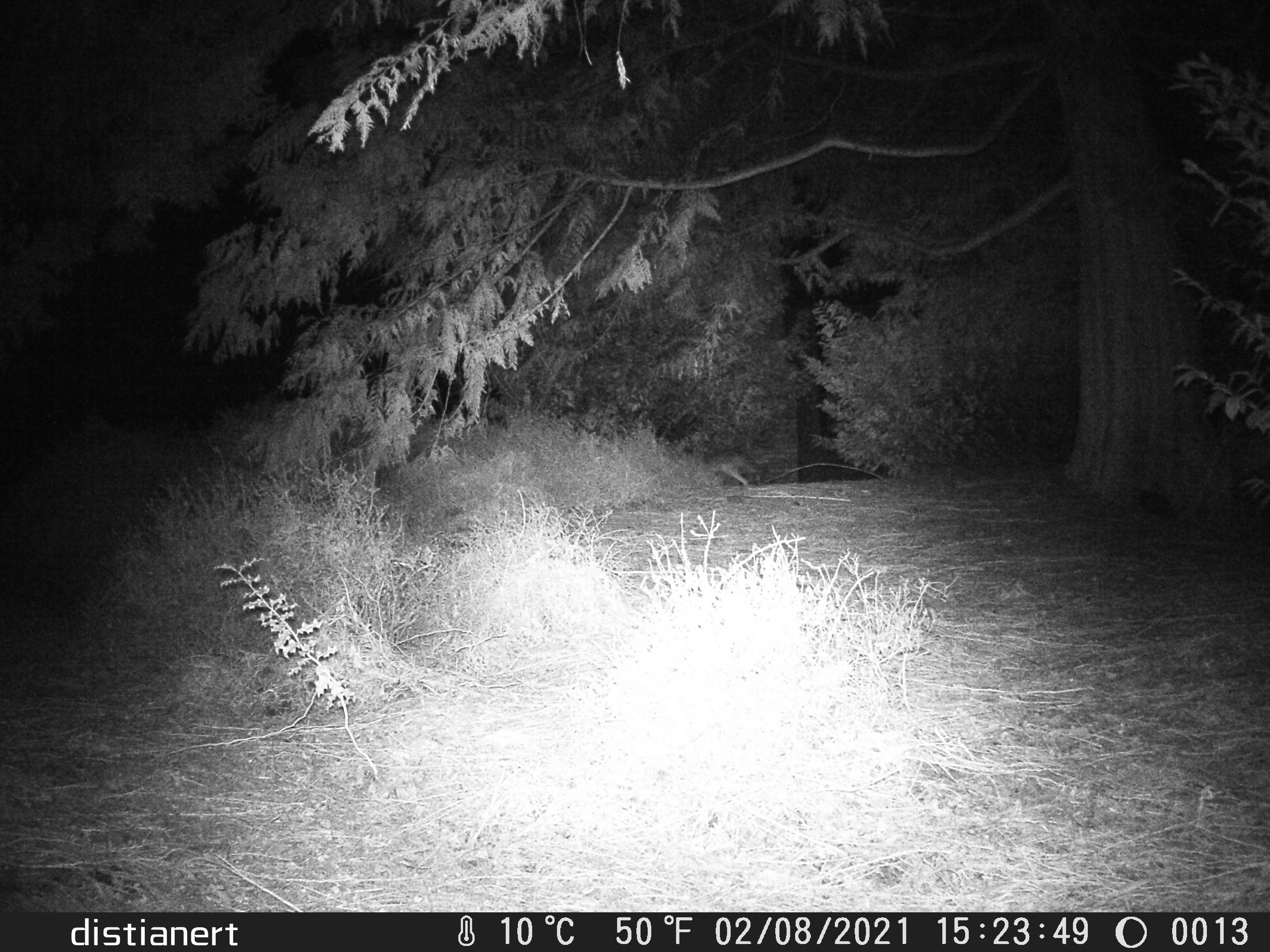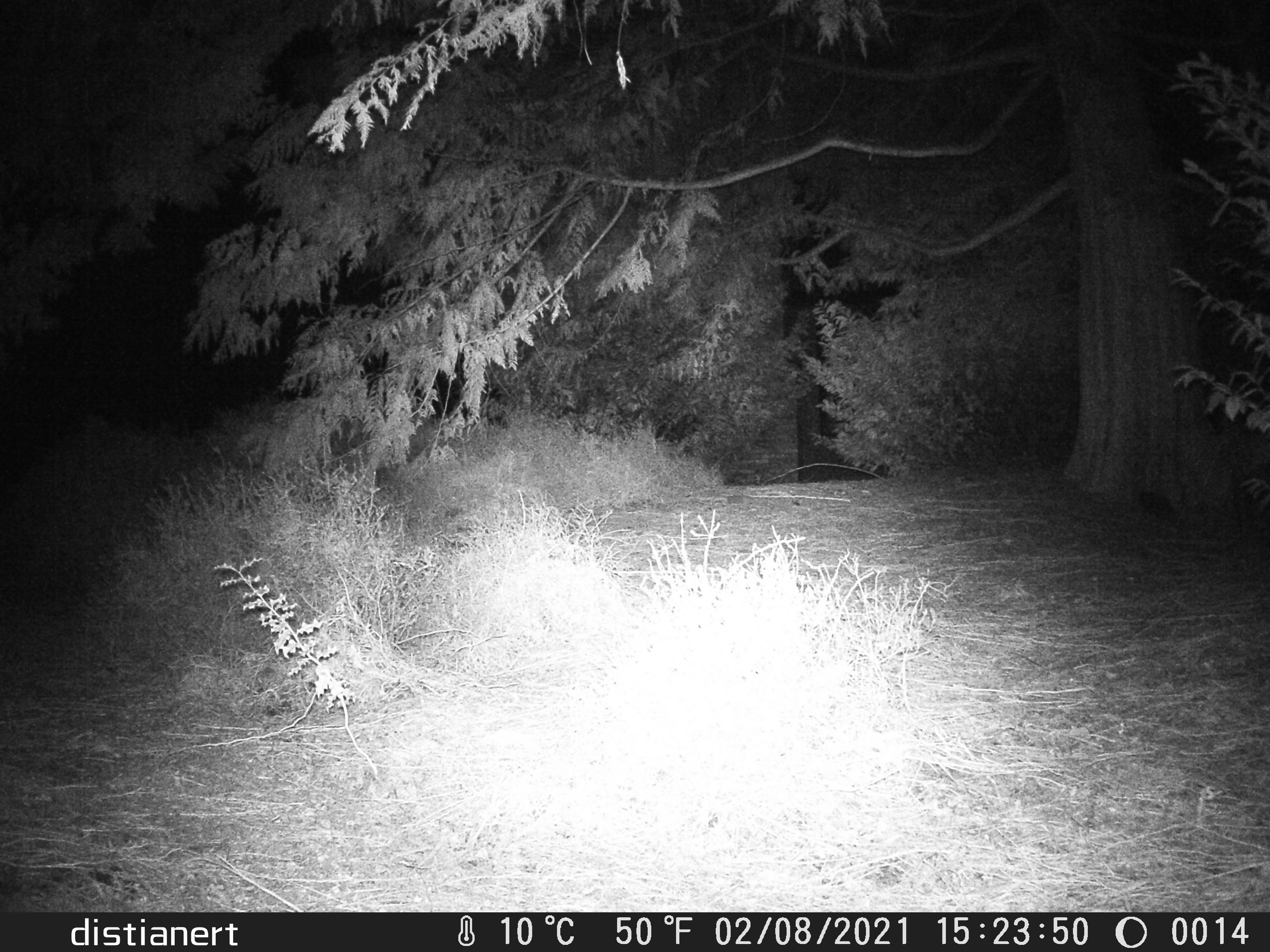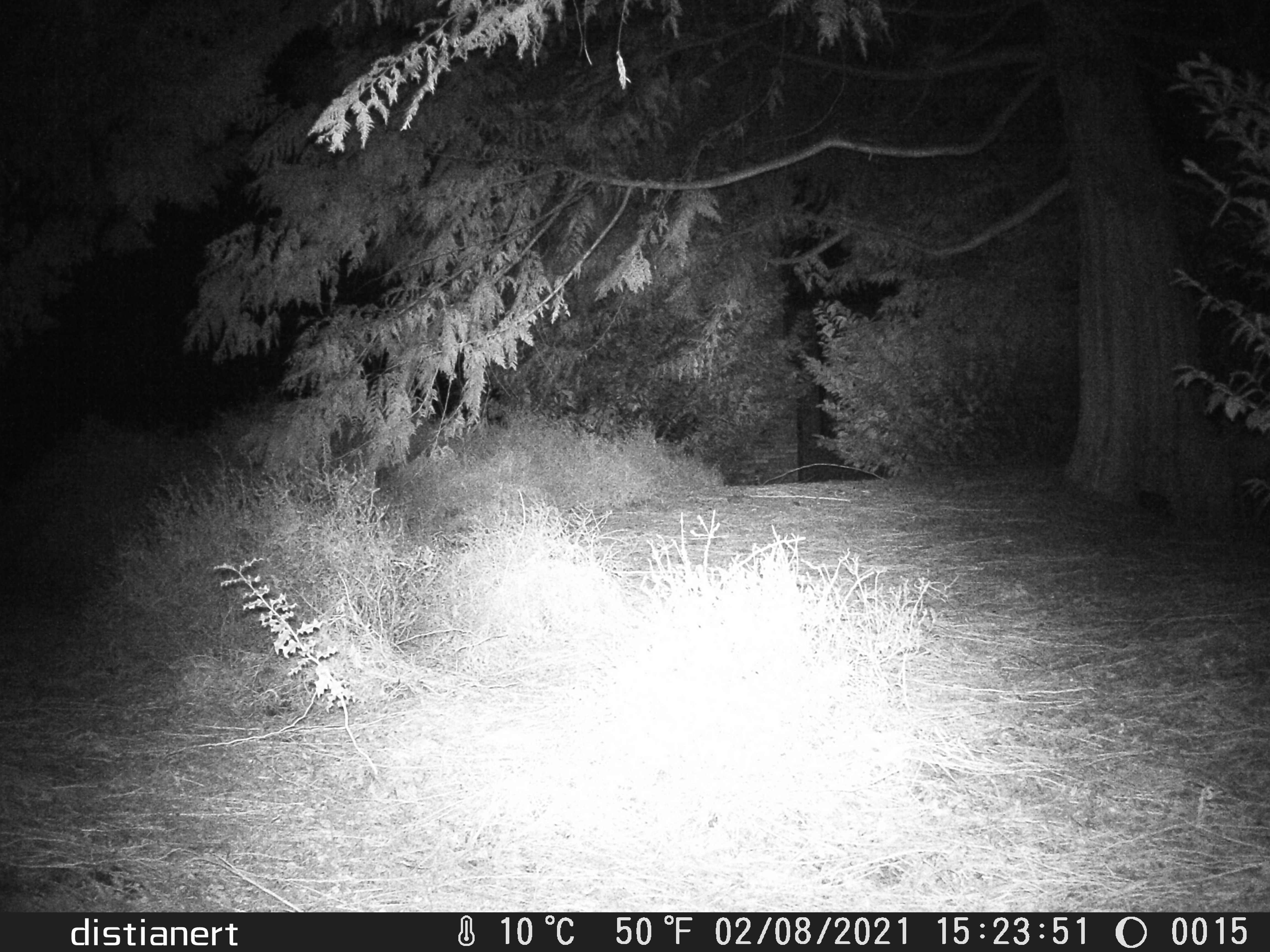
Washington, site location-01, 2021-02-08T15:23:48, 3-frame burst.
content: unidentified animal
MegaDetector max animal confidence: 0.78